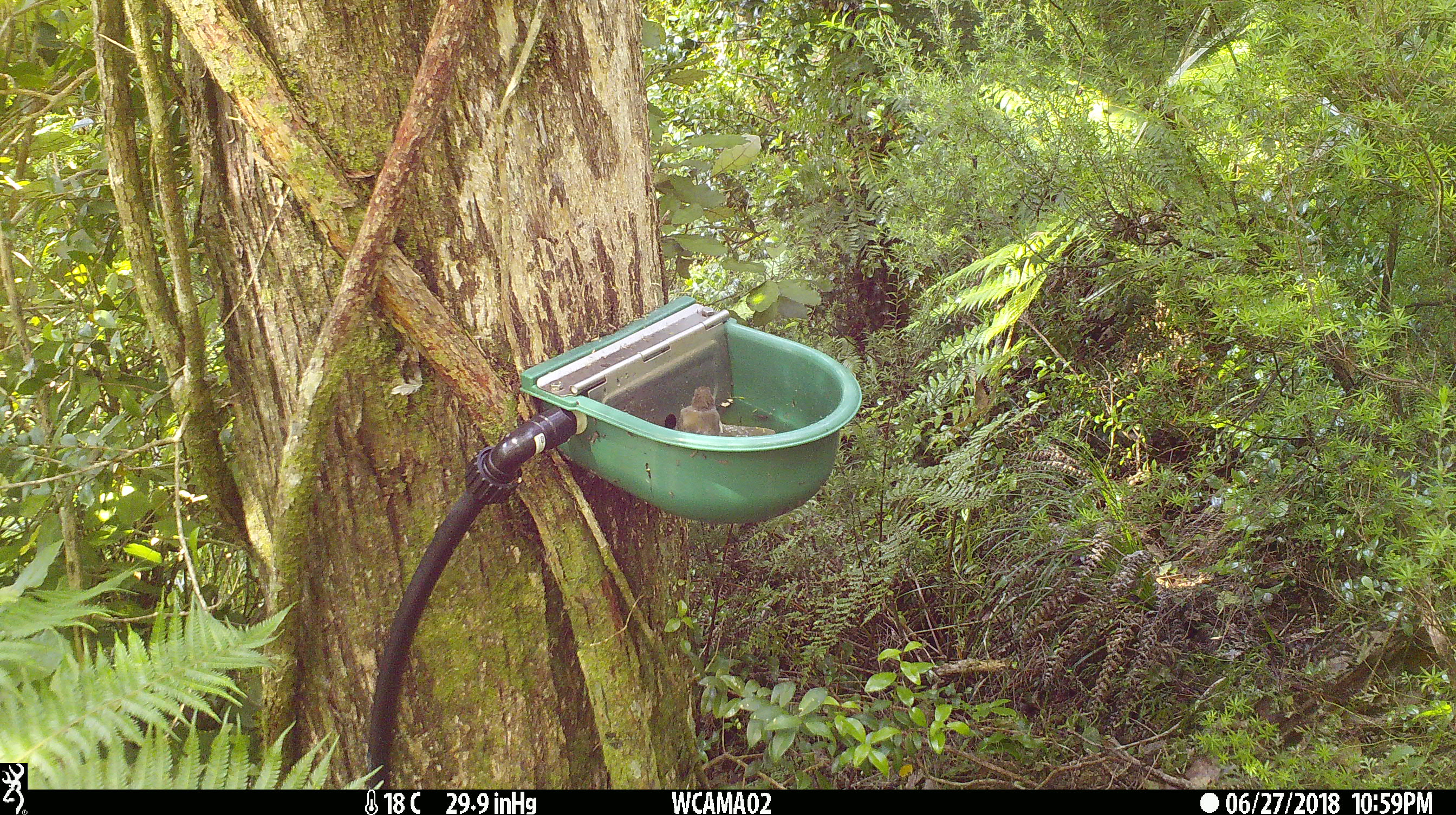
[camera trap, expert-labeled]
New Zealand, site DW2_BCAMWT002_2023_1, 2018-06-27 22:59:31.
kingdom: Animalia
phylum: Chordata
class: Aves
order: Passeriformes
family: Meliphagidae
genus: Anthornis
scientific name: Anthornis melanura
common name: new zealand bellbird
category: bellbird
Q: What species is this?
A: Bellbird (new zealand bellbird) (Anthornis melanura).